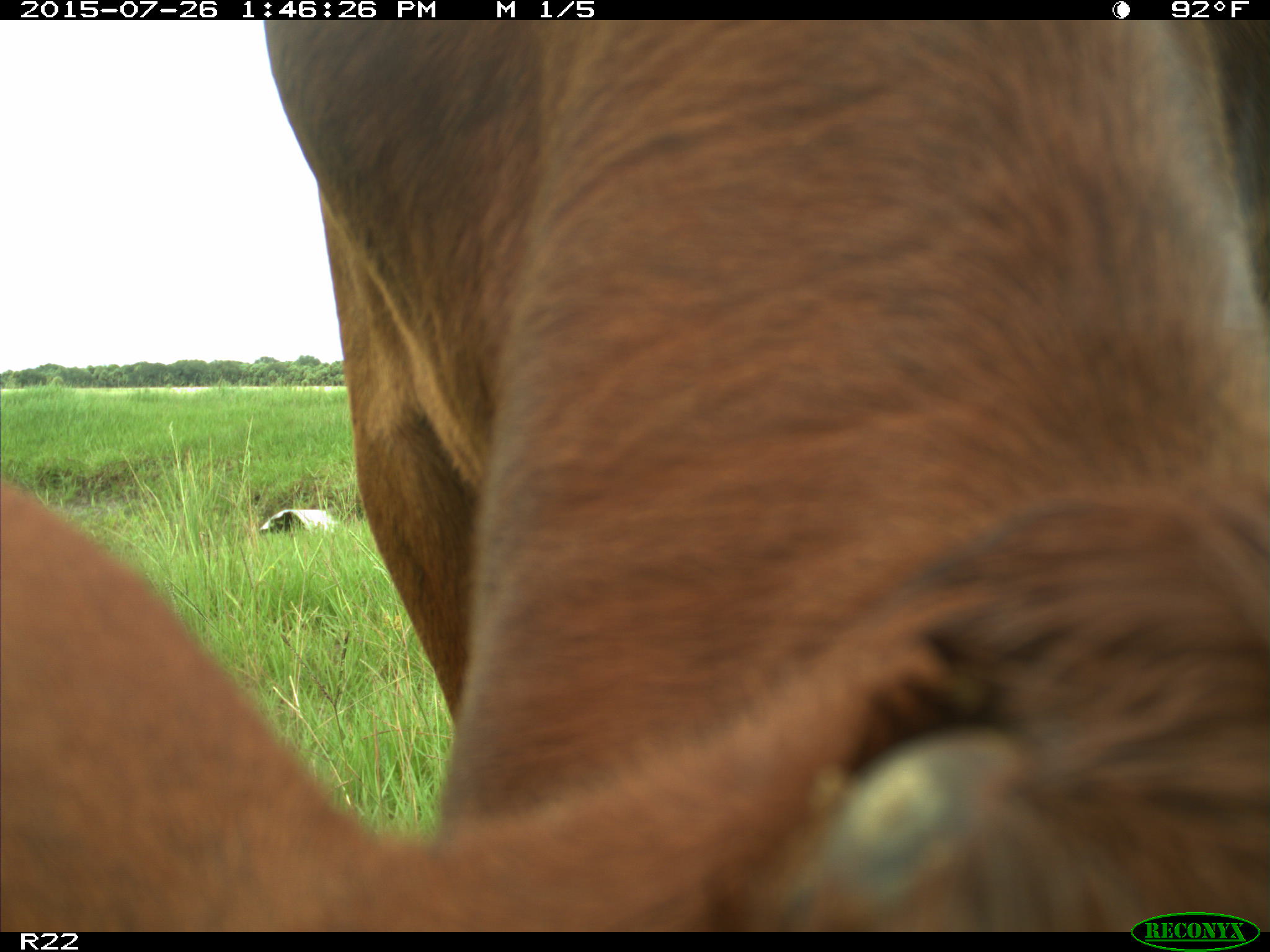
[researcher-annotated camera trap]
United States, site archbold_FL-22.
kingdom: Animalia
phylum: Chordata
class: Mammalia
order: Artiodactyla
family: Bovidae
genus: Bos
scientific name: Bos taurus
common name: domestic cow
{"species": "Bos taurus (domestic cow)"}